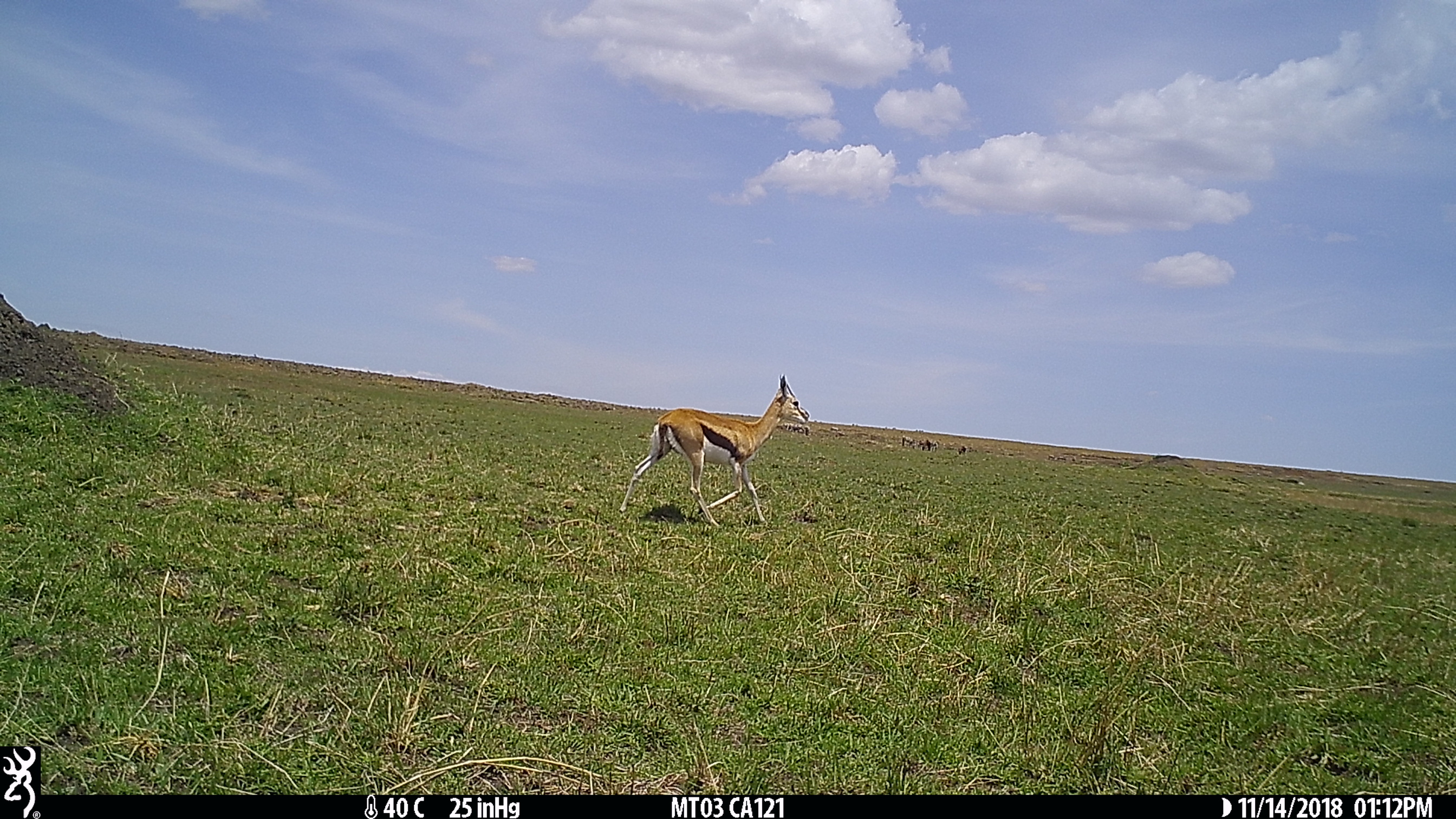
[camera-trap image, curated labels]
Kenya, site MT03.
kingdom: Animalia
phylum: Chordata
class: Mammalia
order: Artiodactyla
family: Bovidae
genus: Eudorcas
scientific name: Eudorcas thomsonii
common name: thomon's gazelle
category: gazelle thomsons